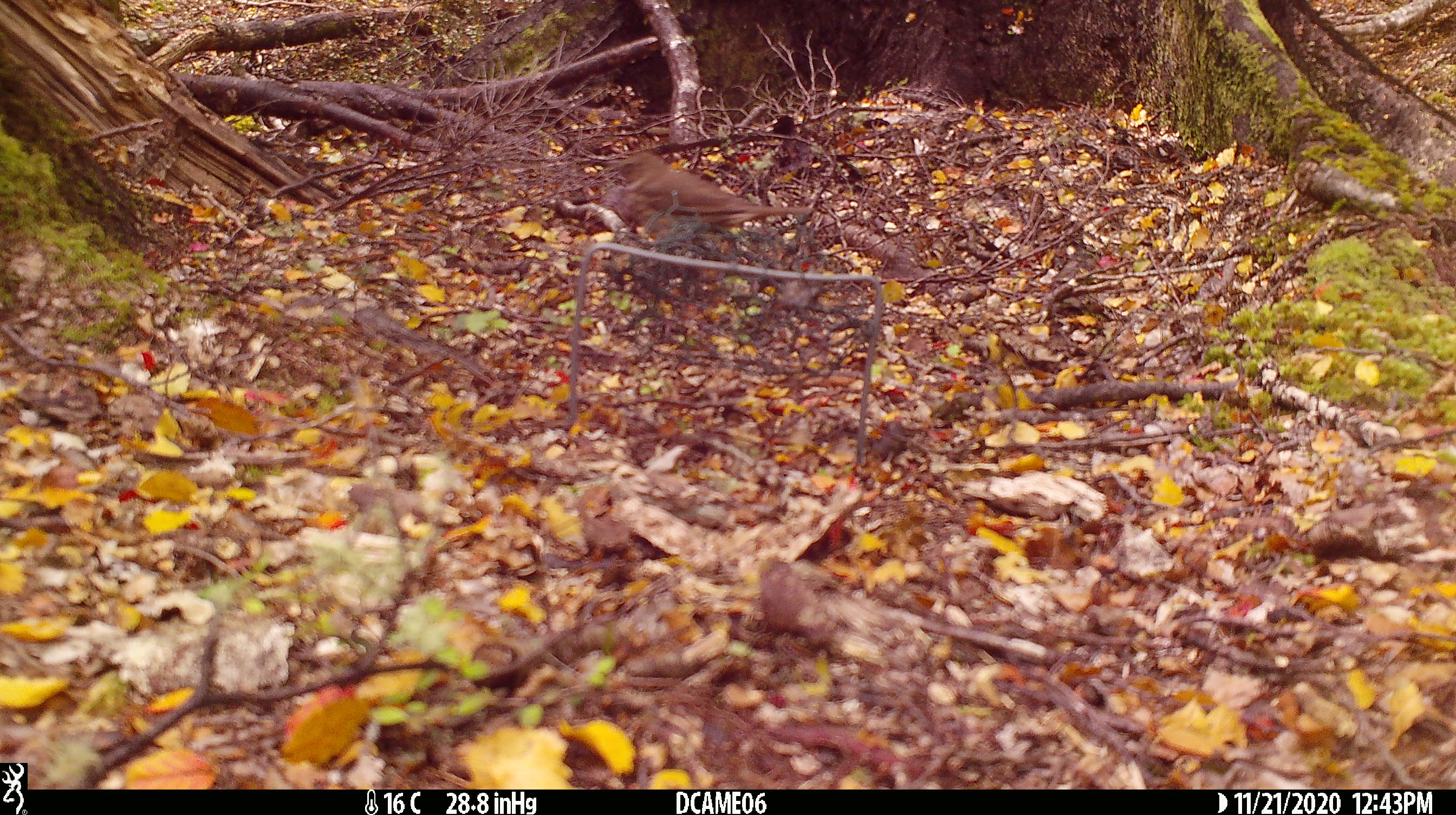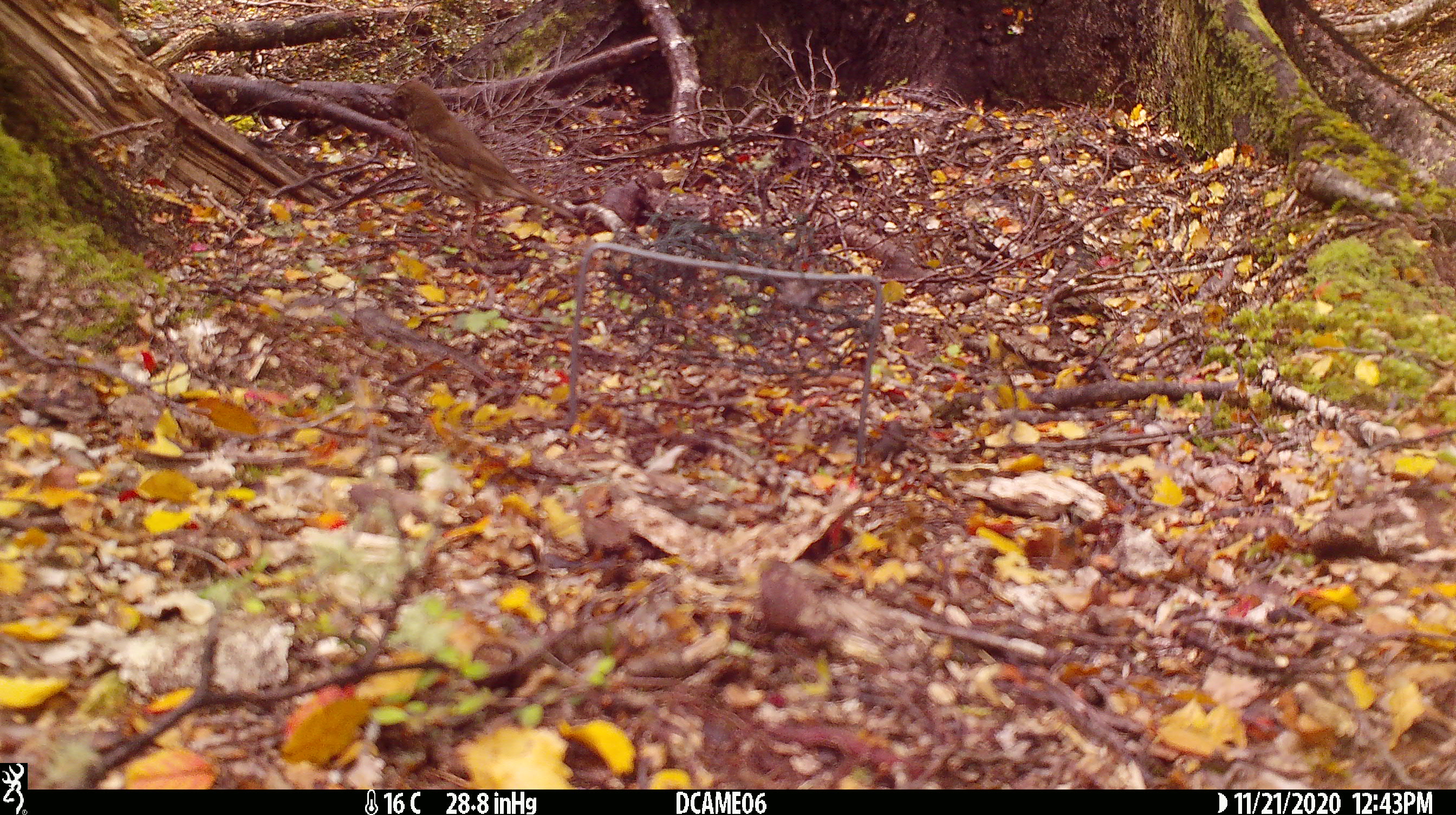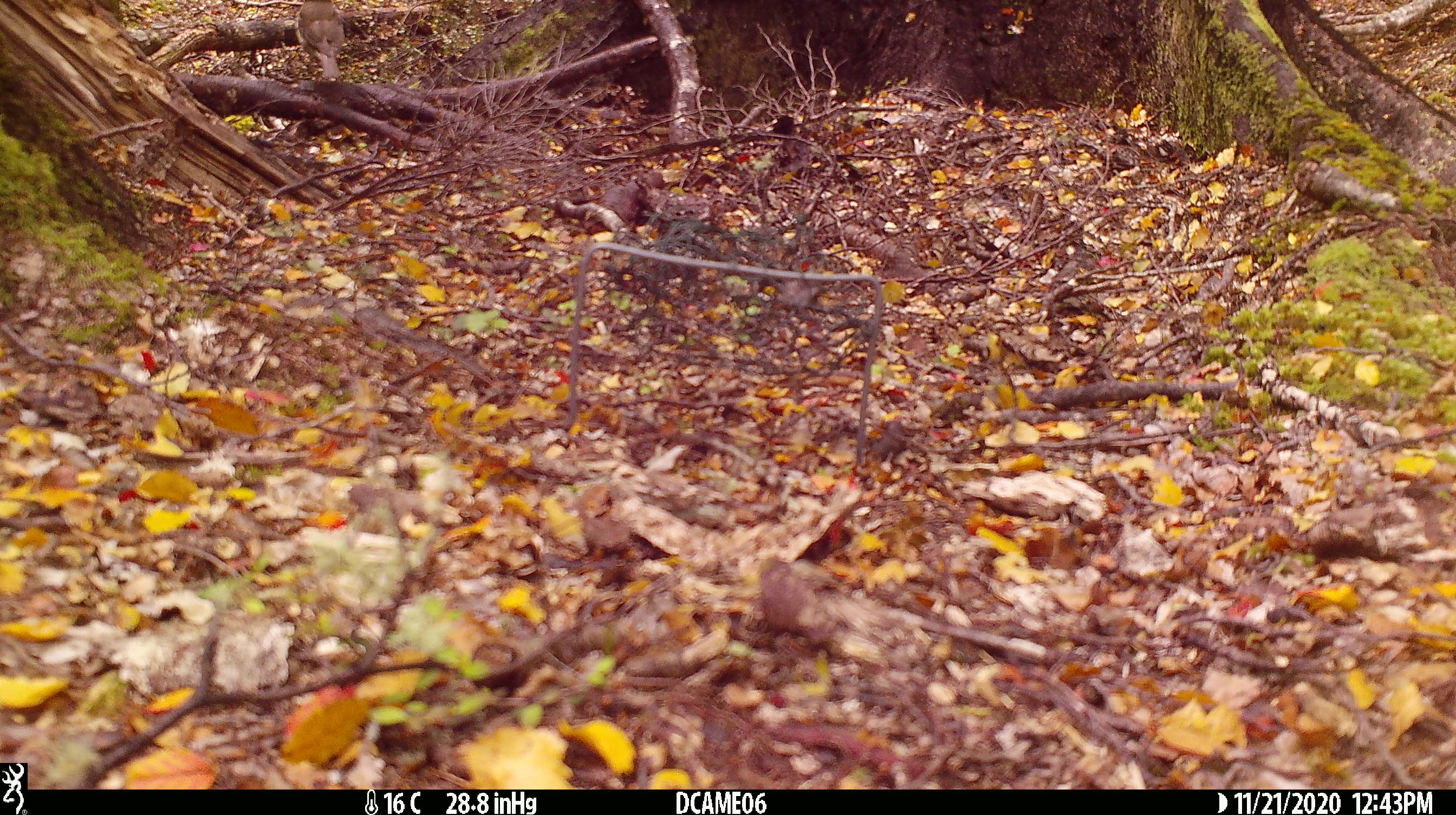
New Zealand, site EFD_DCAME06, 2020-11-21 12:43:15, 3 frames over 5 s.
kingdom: Animalia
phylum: Chordata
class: Aves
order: Passeriformes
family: Turdidae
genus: Turdus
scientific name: Turdus philomelos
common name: song thrush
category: thrush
Thrush (song thrush) (Turdus philomelos).